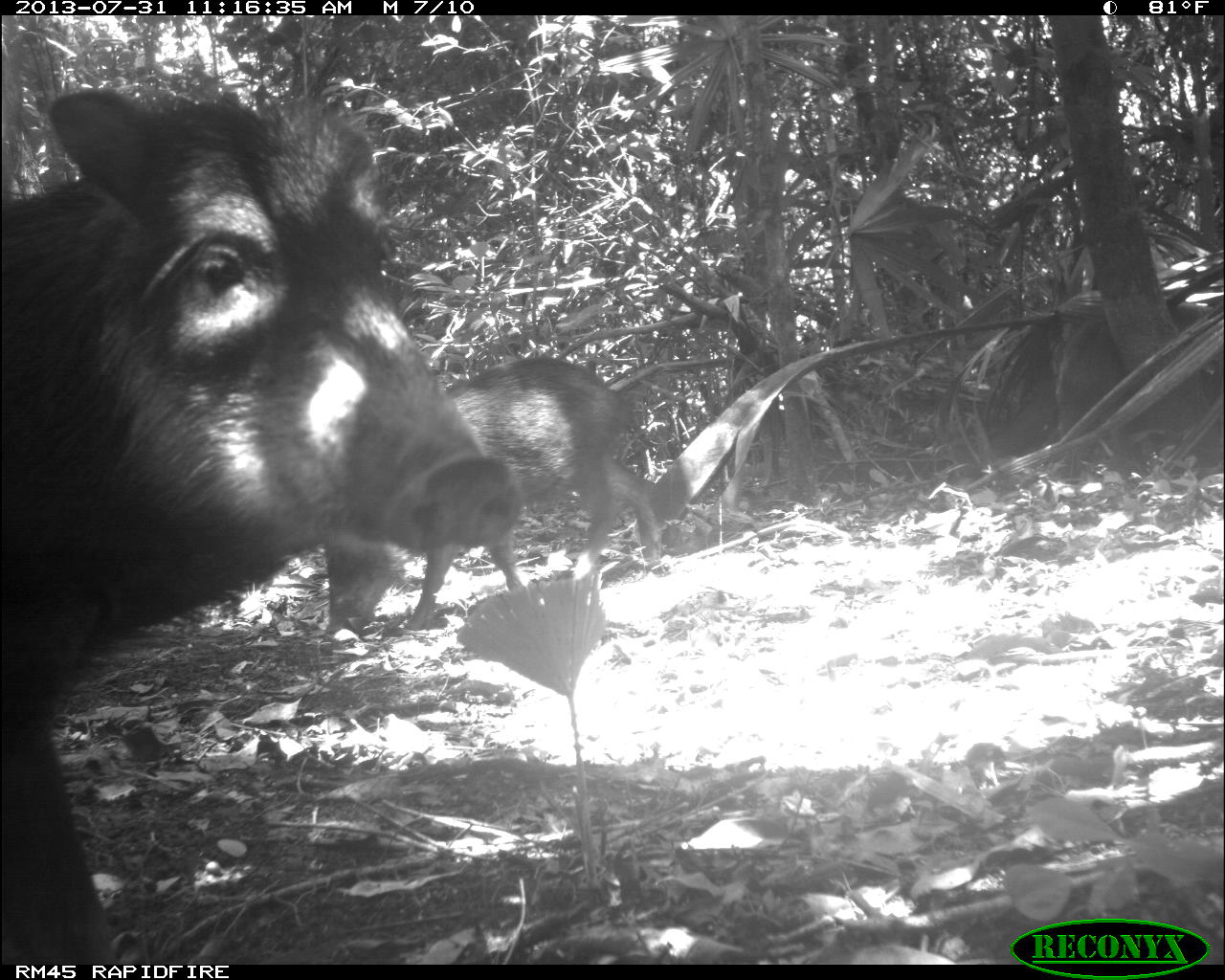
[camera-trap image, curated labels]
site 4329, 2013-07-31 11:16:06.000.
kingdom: Animalia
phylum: Chordata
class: Mammalia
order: Artiodactyla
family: Tayassuidae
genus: Tayassu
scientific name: Tayassu pecari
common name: white-lipped peccary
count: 10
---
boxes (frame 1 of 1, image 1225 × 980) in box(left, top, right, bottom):
tayassu pecari: box(1, 84, 518, 956); box(321, 354, 665, 634); box(1050, 293, 1223, 486)